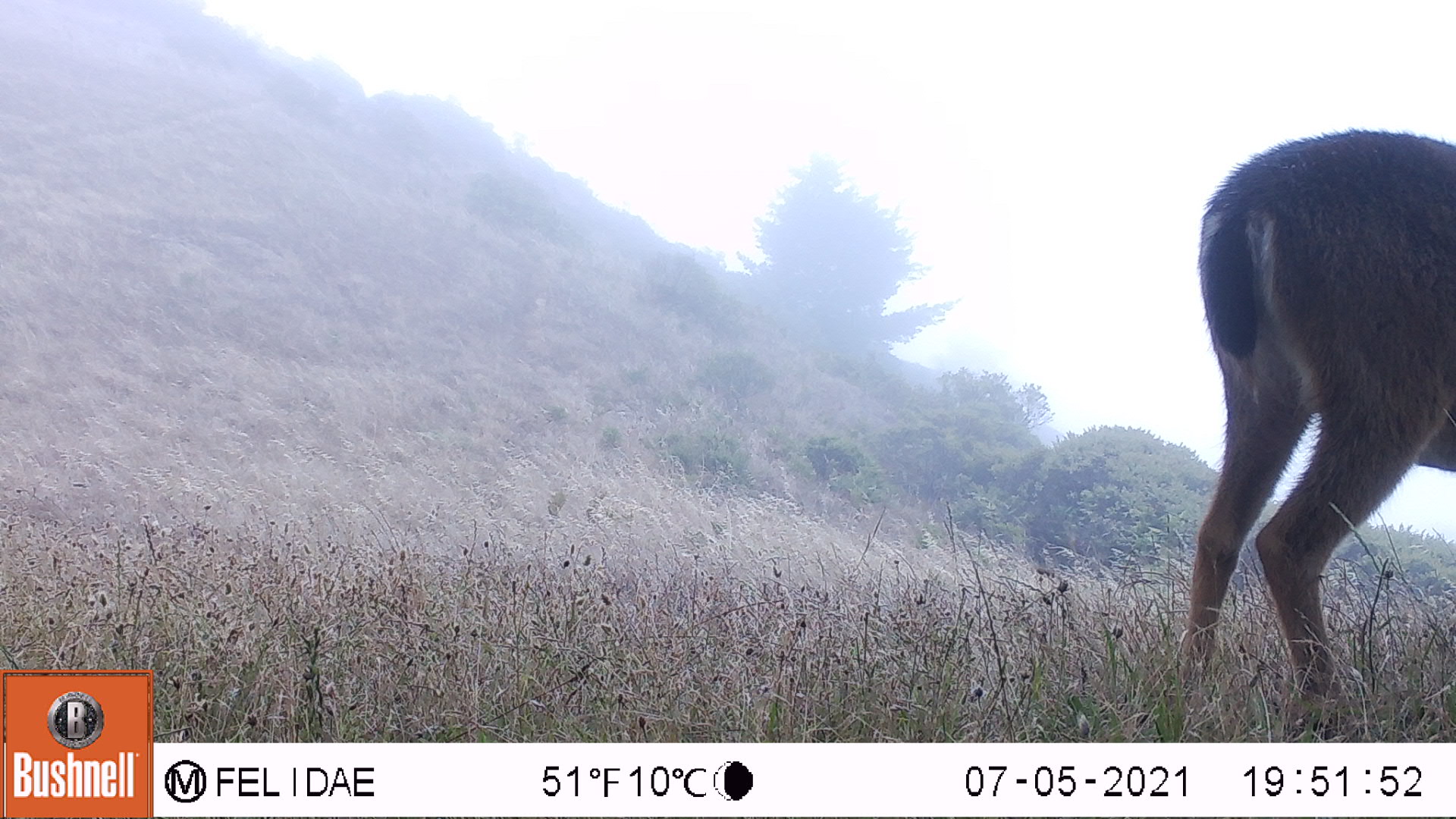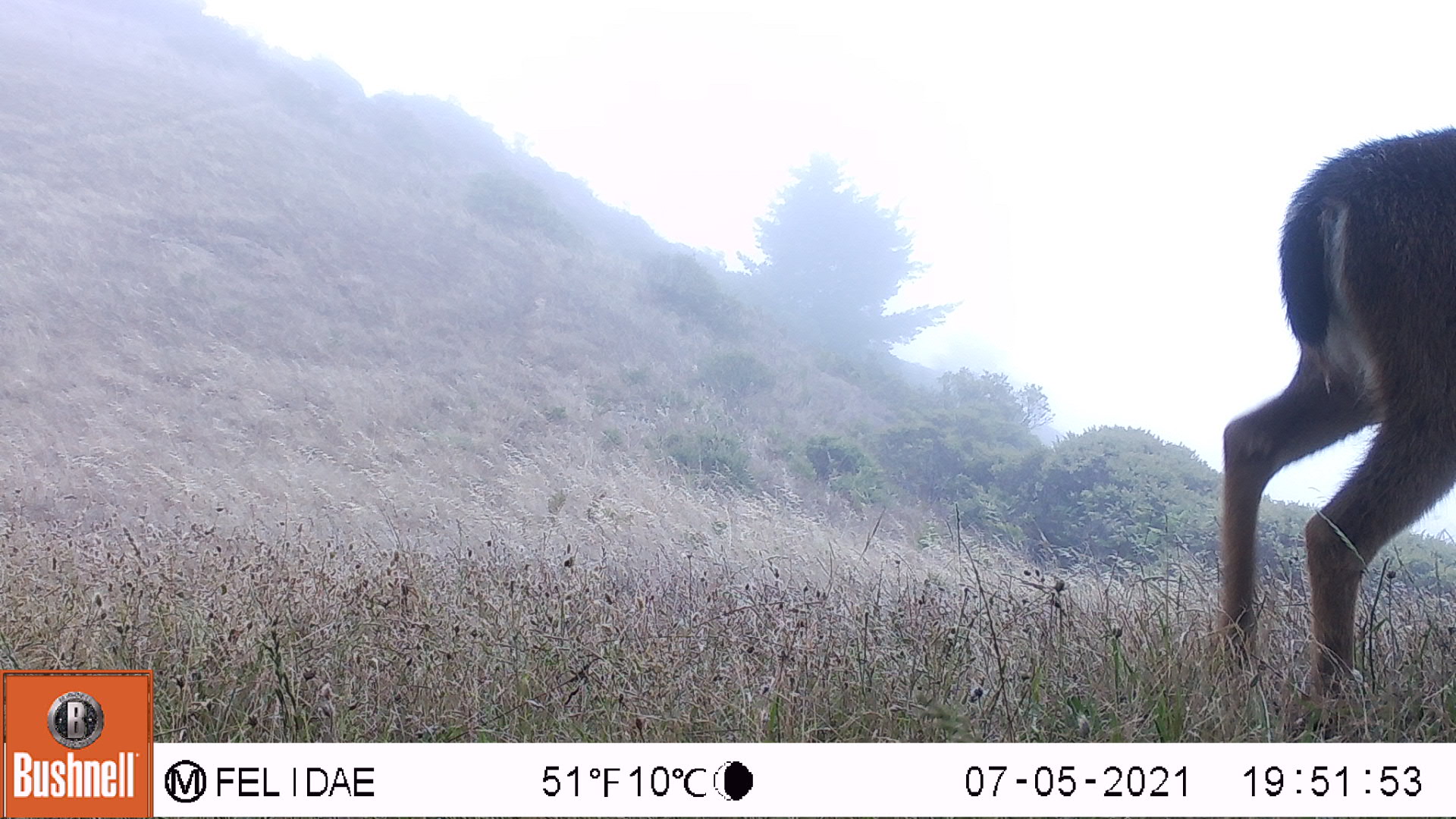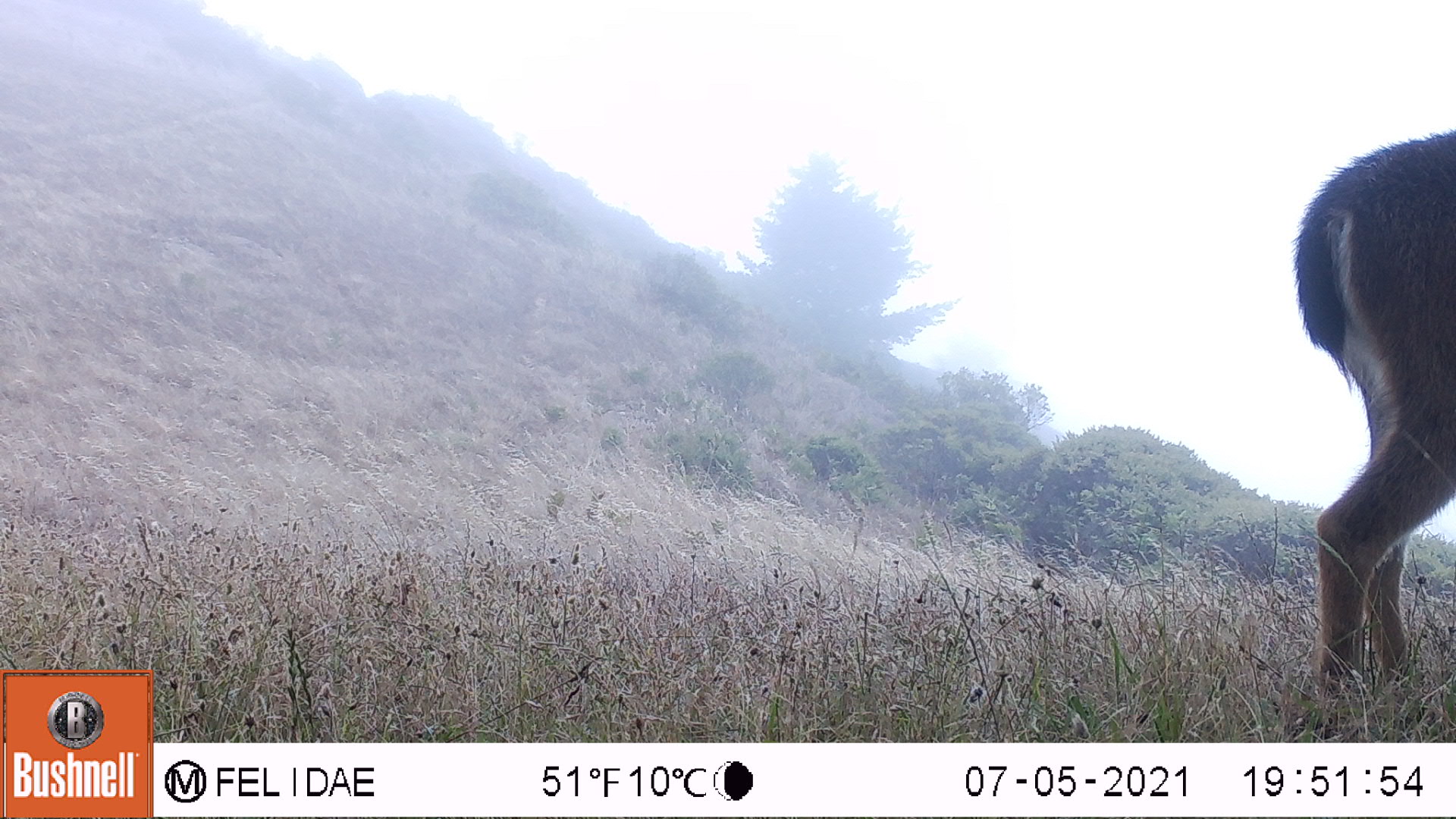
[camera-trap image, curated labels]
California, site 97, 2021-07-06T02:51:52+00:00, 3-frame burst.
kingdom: Animalia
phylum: Chordata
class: Mammalia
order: Artiodactyla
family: Cervidae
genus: Odocoileus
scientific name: Odocoileus hemionus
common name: mule deer